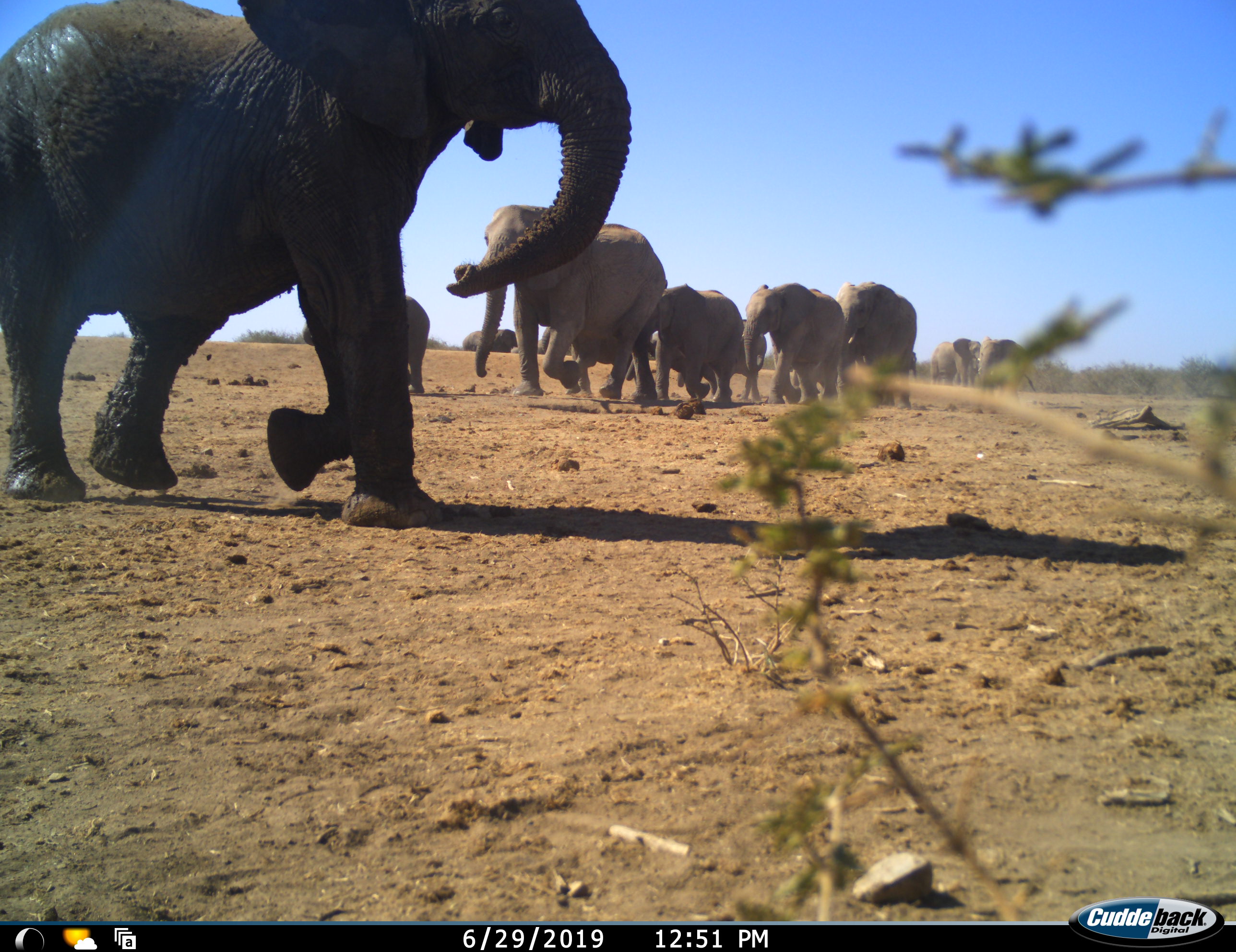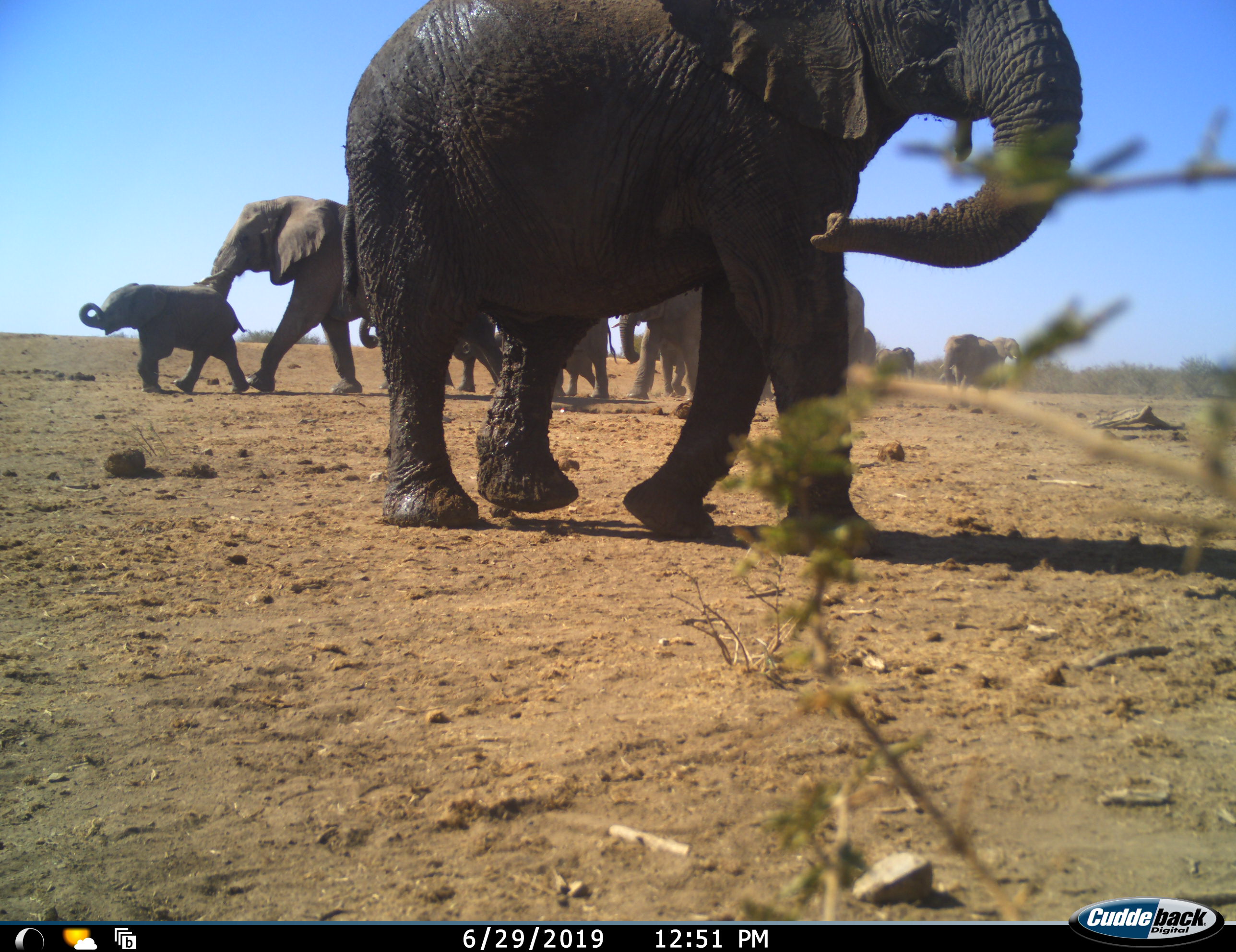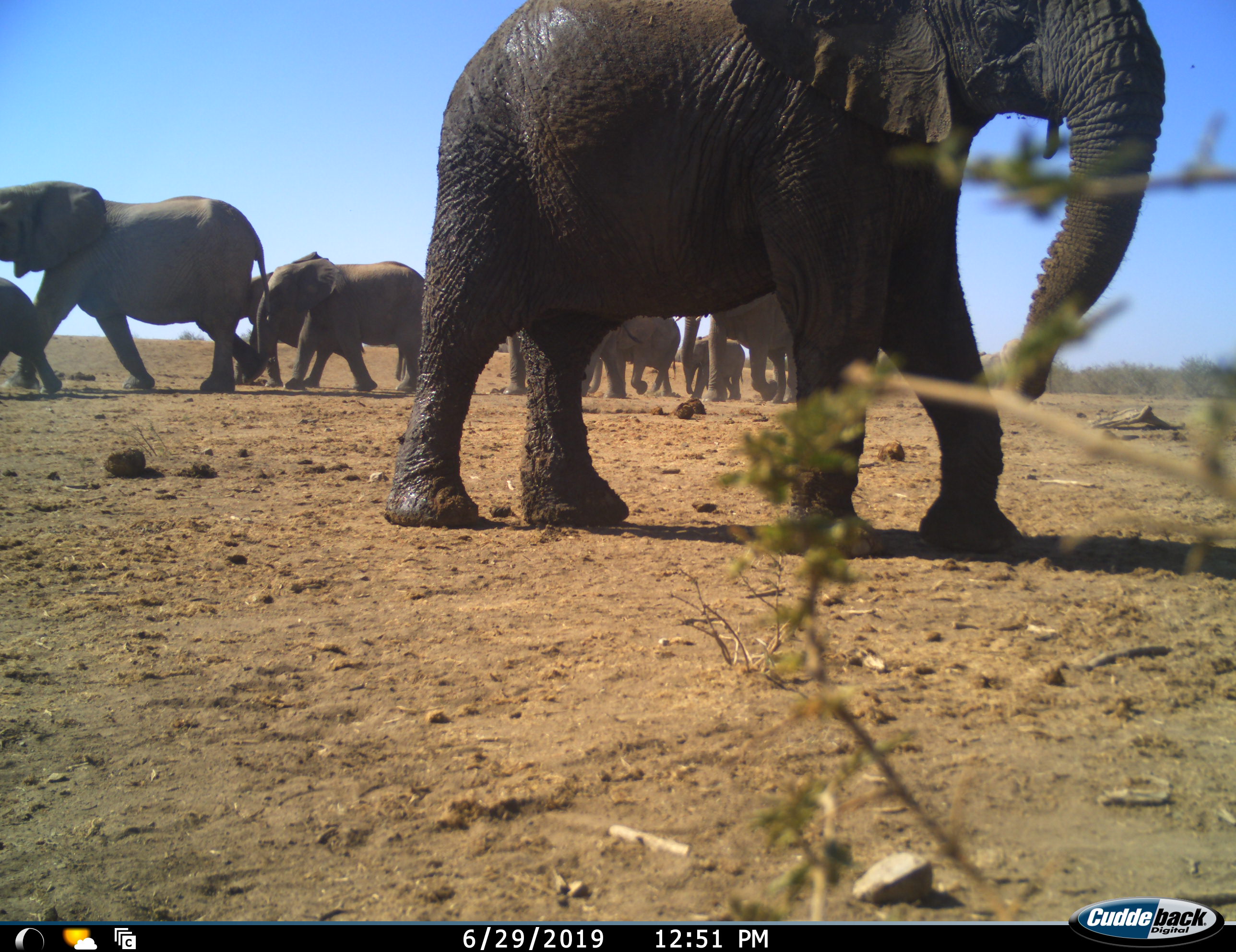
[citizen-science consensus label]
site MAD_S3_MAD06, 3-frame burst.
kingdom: Animalia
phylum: Chordata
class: Mammalia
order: Proboscidea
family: Elephantidae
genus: Loxodonta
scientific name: Loxodonta africana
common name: african bush elephant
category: elephant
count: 11-50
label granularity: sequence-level